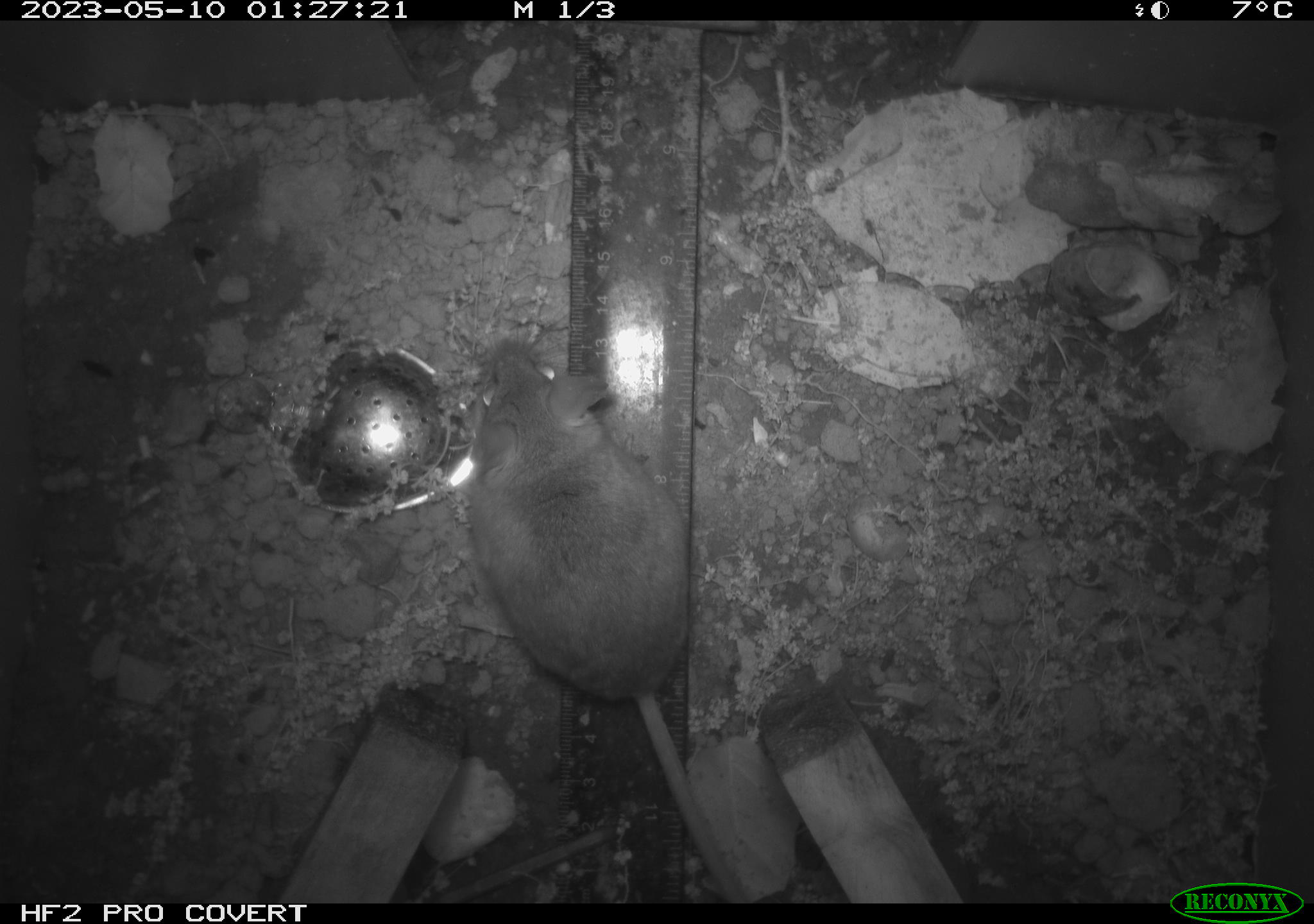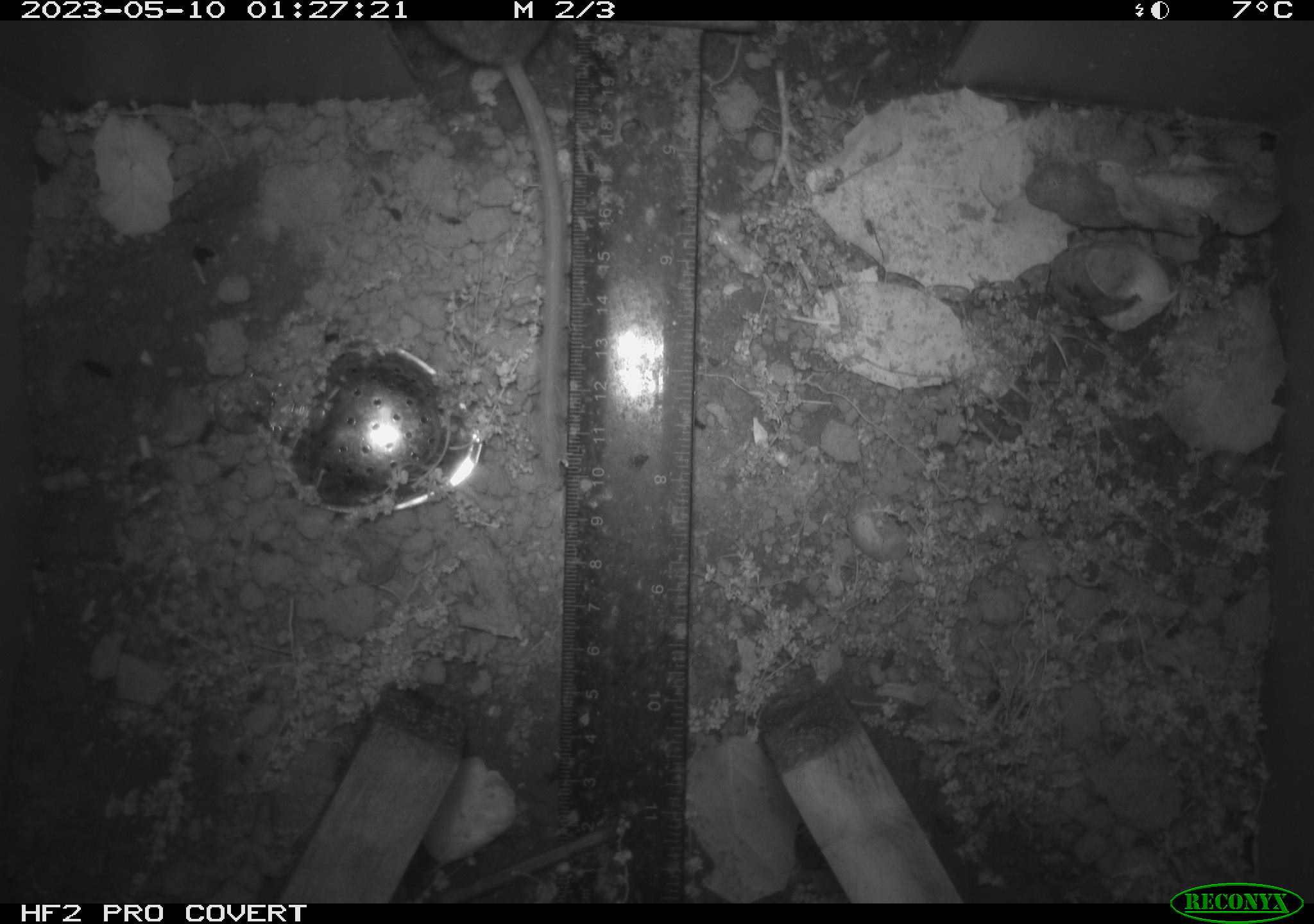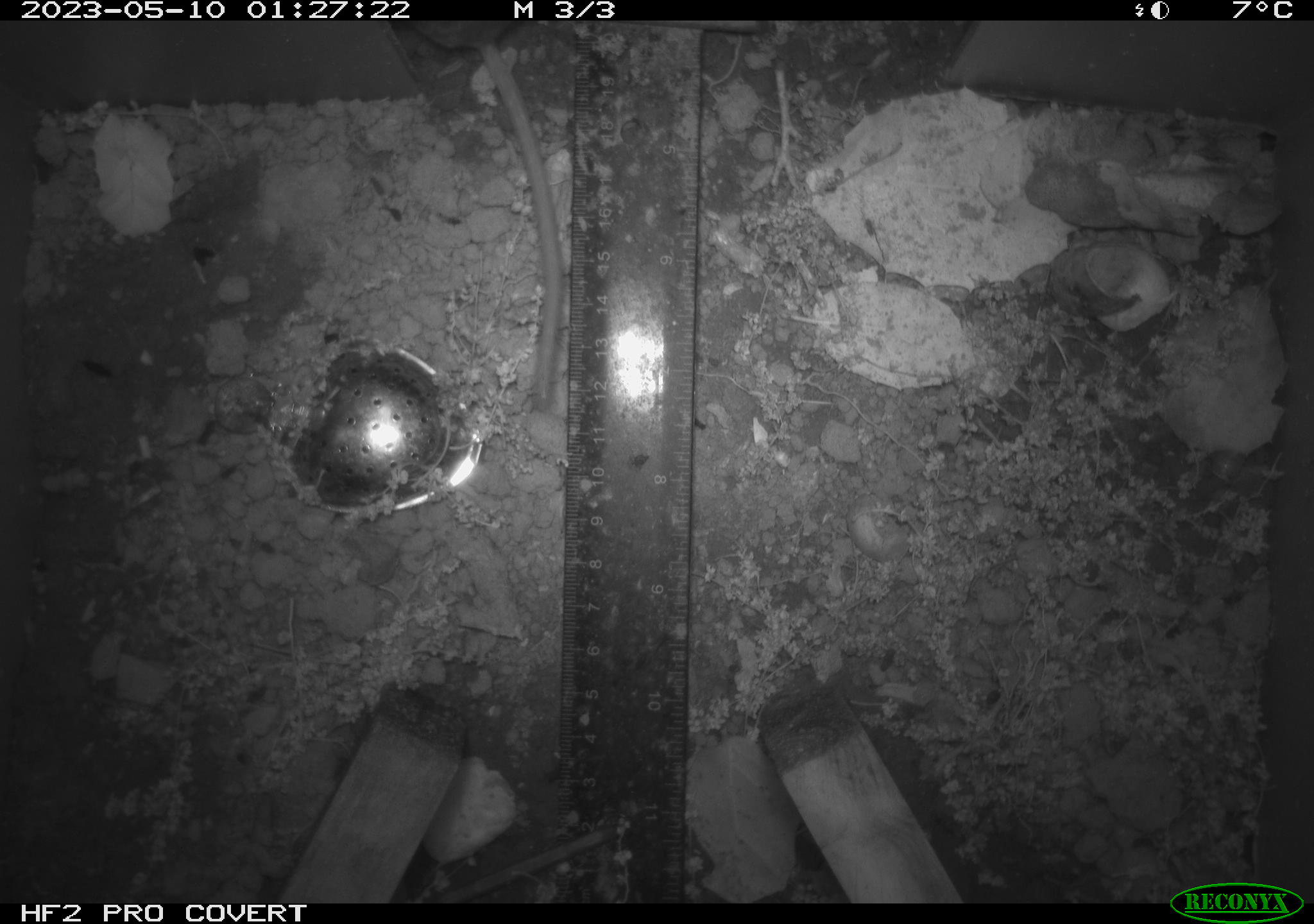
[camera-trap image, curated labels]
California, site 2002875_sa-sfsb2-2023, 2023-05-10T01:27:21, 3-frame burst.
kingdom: Animalia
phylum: Chordata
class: Mammalia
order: Rodentia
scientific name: Rodentia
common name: mouse species